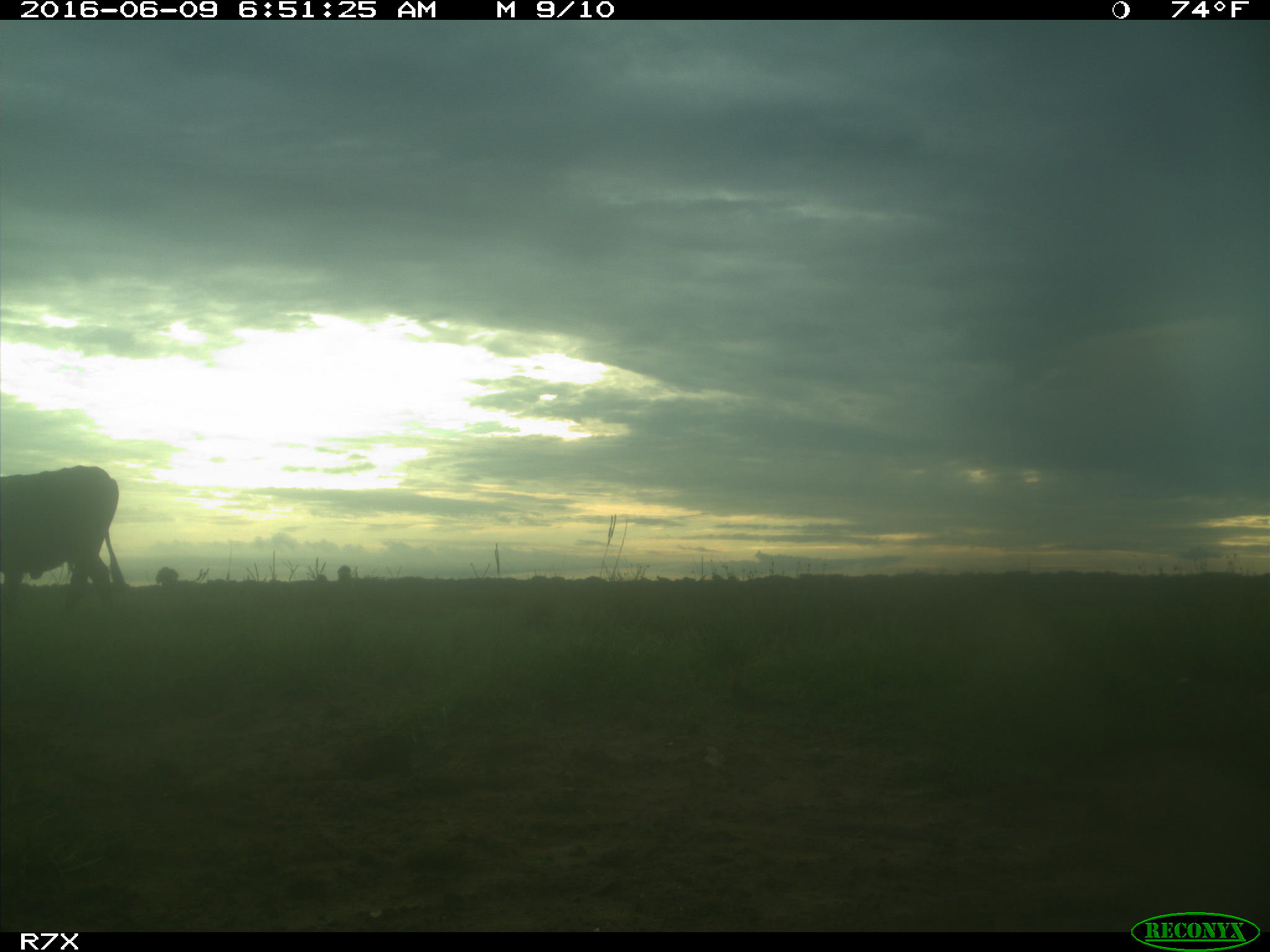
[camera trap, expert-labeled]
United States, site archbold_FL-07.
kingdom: Animalia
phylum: Chordata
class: Mammalia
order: Artiodactyla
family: Bovidae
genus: Bos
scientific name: Bos taurus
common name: domestic cow